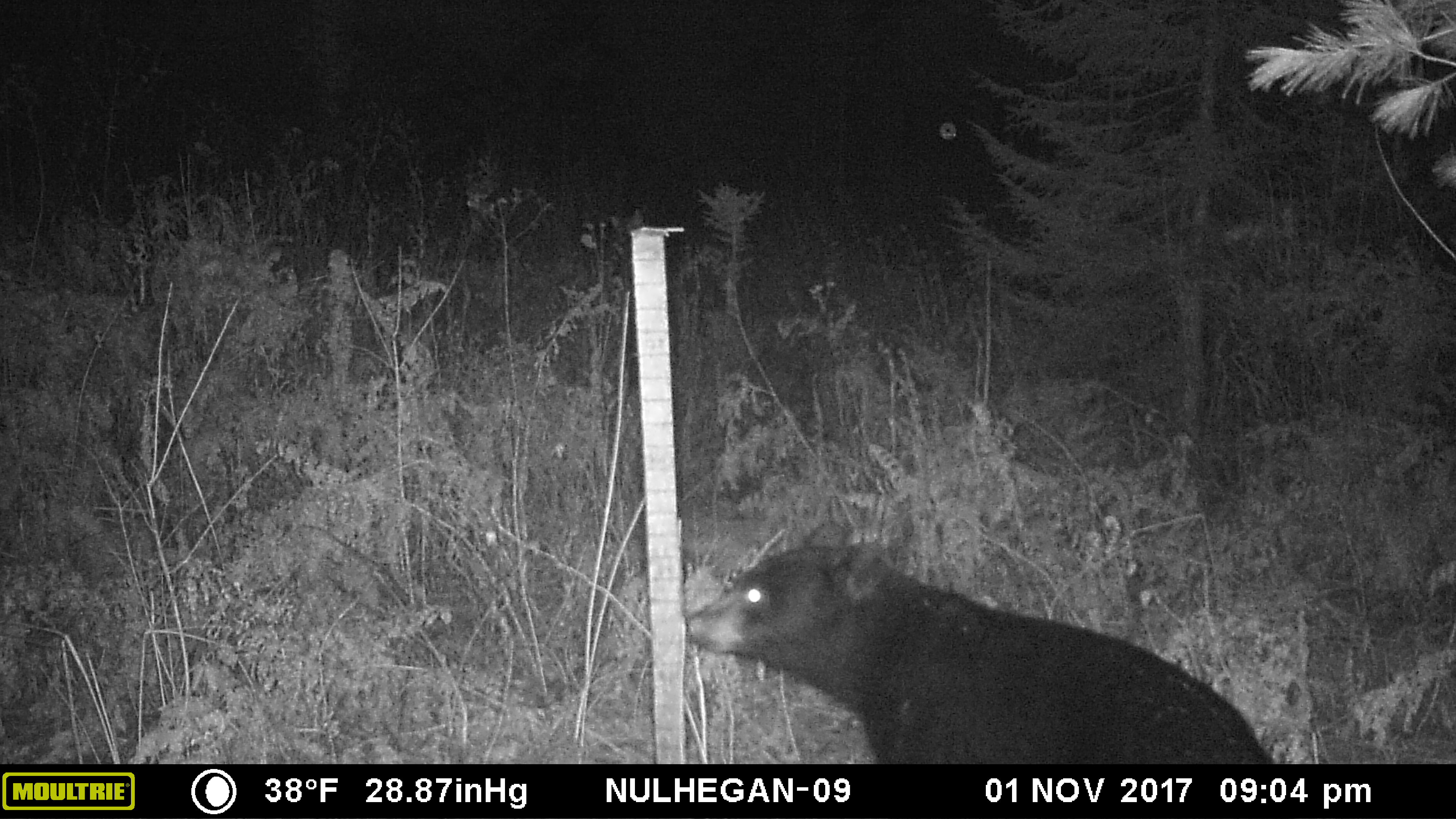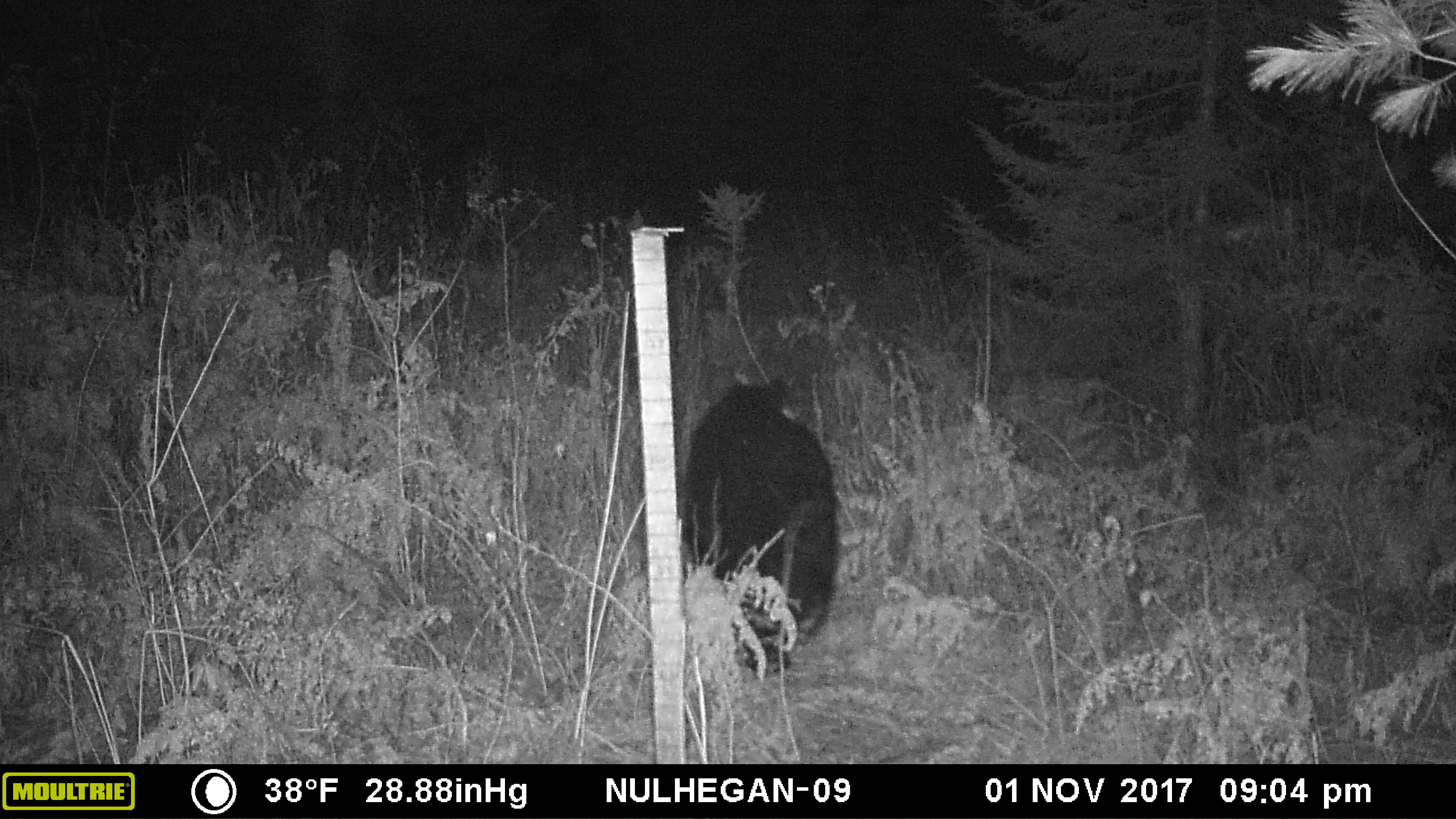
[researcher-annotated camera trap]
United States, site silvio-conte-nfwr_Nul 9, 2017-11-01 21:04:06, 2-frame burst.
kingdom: Animalia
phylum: Chordata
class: Mammalia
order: Carnivora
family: Ursidae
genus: Ursus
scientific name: Ursus americanus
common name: black bear